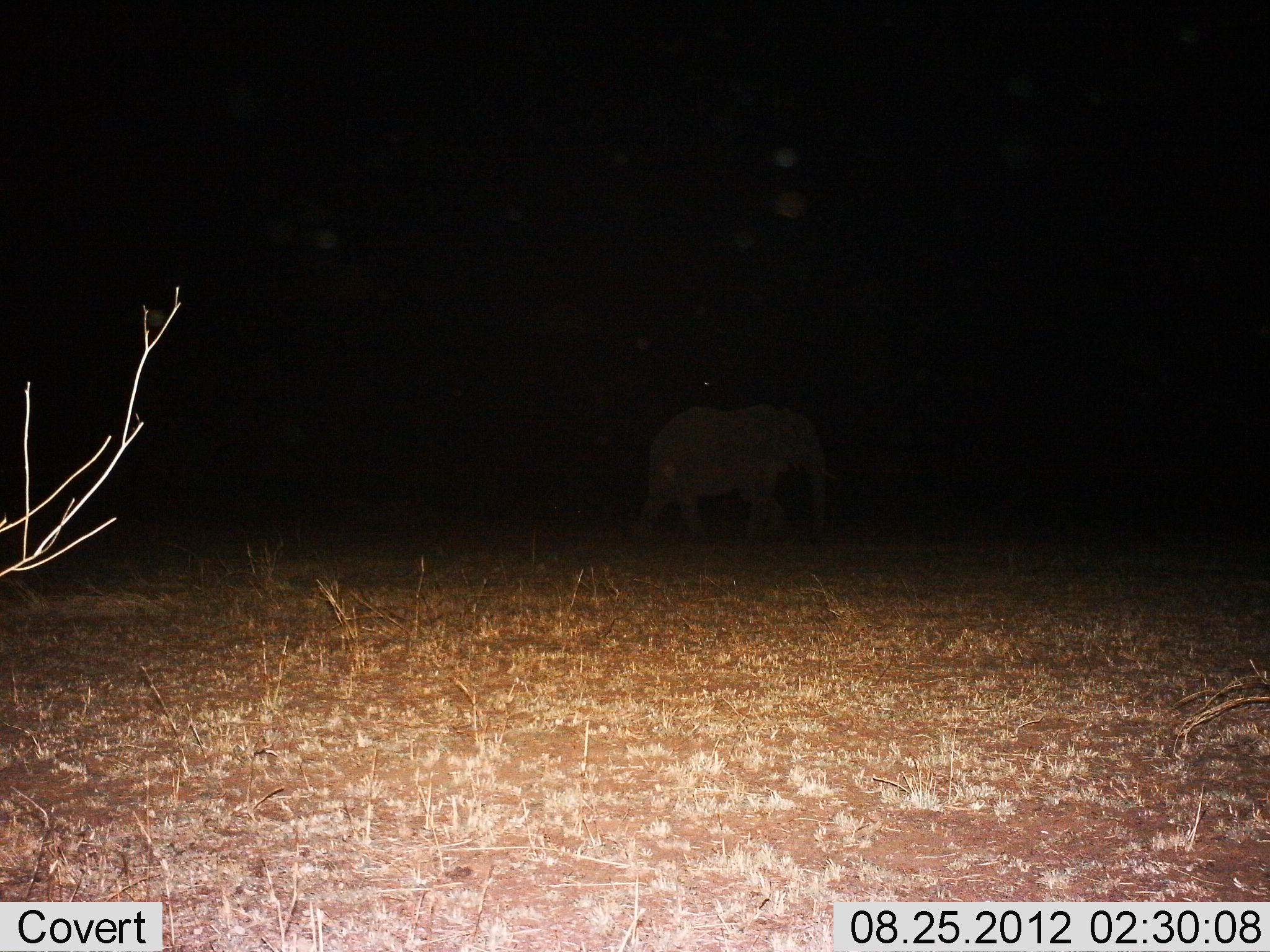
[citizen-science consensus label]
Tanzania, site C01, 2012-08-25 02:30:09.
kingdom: Animalia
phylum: Chordata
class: Mammalia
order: Proboscidea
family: Elephantidae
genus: Loxodonta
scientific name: Loxodonta africana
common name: african bush elephant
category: elephant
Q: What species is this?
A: Elephant (african bush elephant) (Loxodonta africana).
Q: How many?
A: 1.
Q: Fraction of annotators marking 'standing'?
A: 20%.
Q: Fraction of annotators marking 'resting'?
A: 0%.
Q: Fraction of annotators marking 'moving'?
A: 80%.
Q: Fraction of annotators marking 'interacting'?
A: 0%.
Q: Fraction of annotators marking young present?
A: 0%.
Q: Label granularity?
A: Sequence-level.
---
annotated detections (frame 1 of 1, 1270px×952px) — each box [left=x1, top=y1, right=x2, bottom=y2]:
animal: [left=632, top=405, right=836, bottom=553]